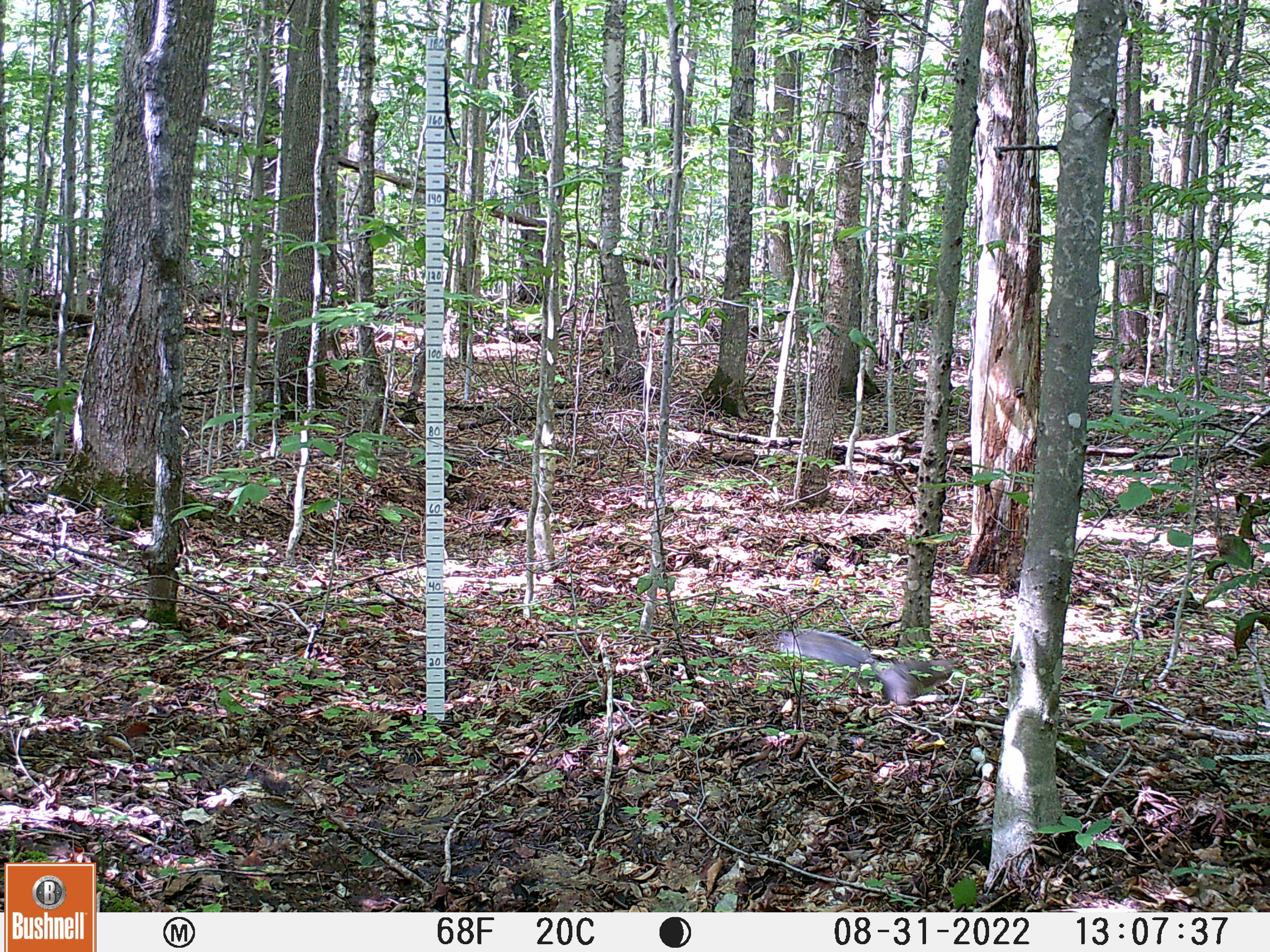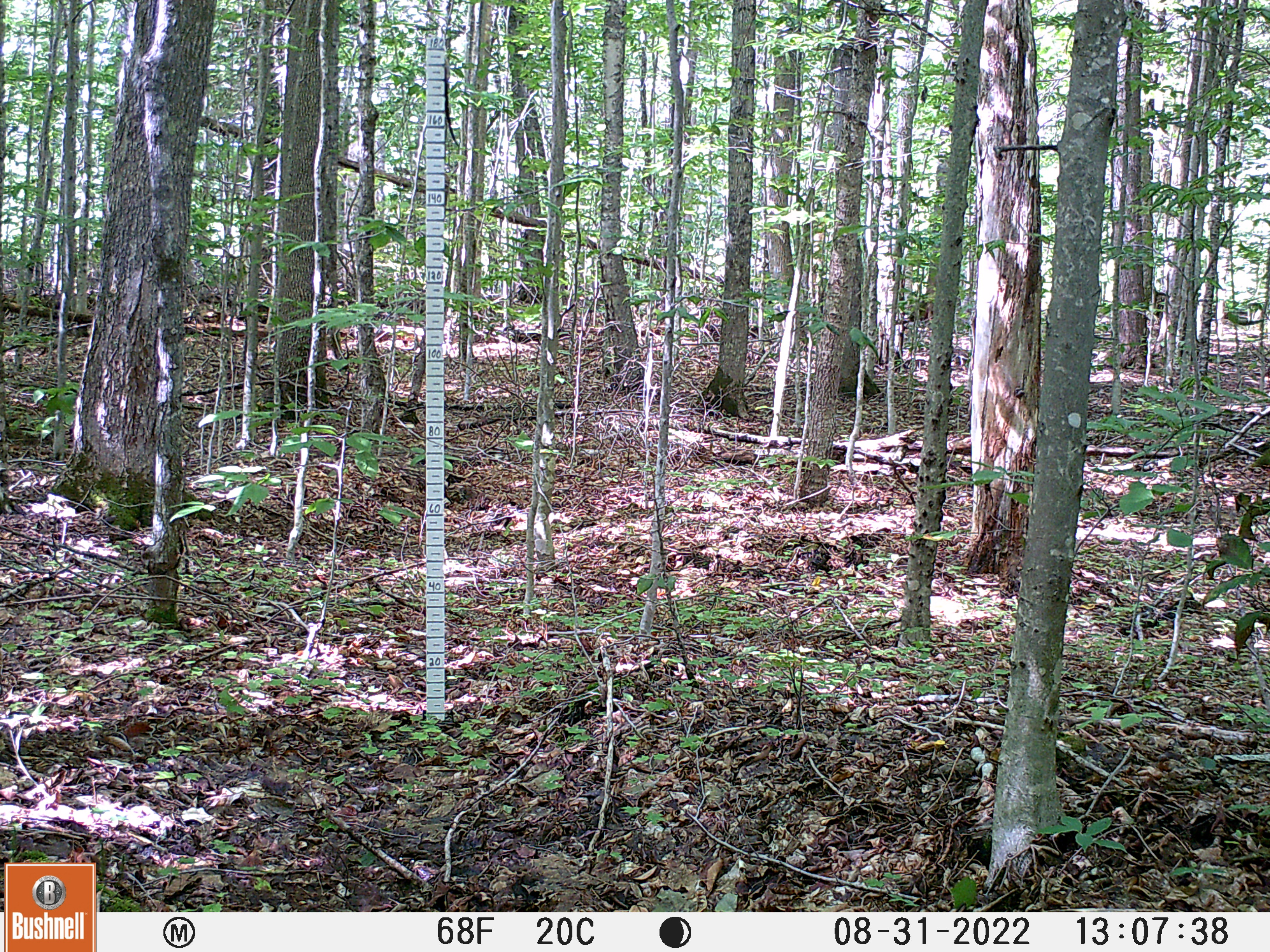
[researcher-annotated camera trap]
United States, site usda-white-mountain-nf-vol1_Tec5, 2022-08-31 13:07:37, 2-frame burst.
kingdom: Animalia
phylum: Chordata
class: Mammalia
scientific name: Mammalia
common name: mammal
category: mammal sp.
Mammal sp. (mammal) (Mammalia).